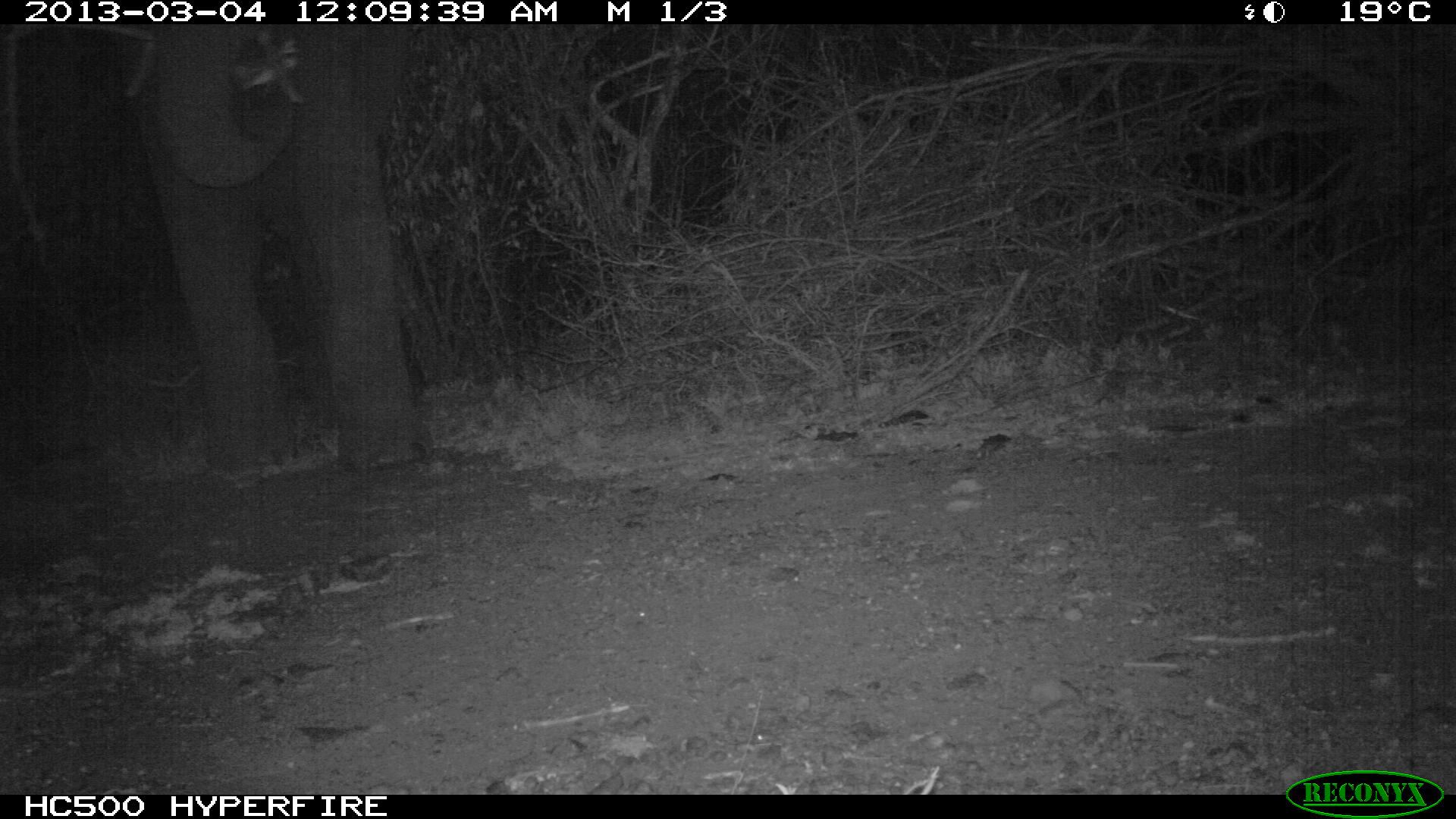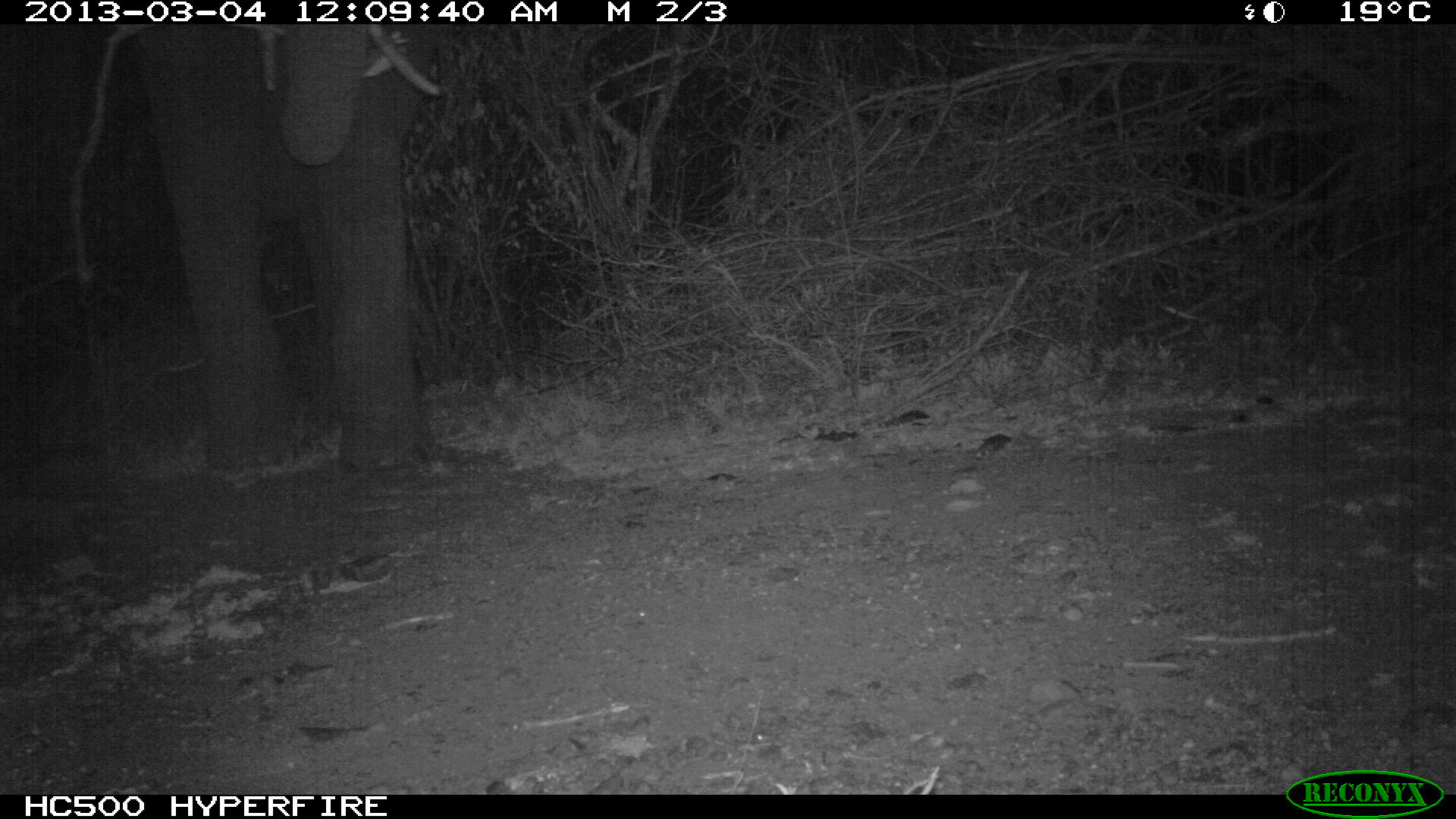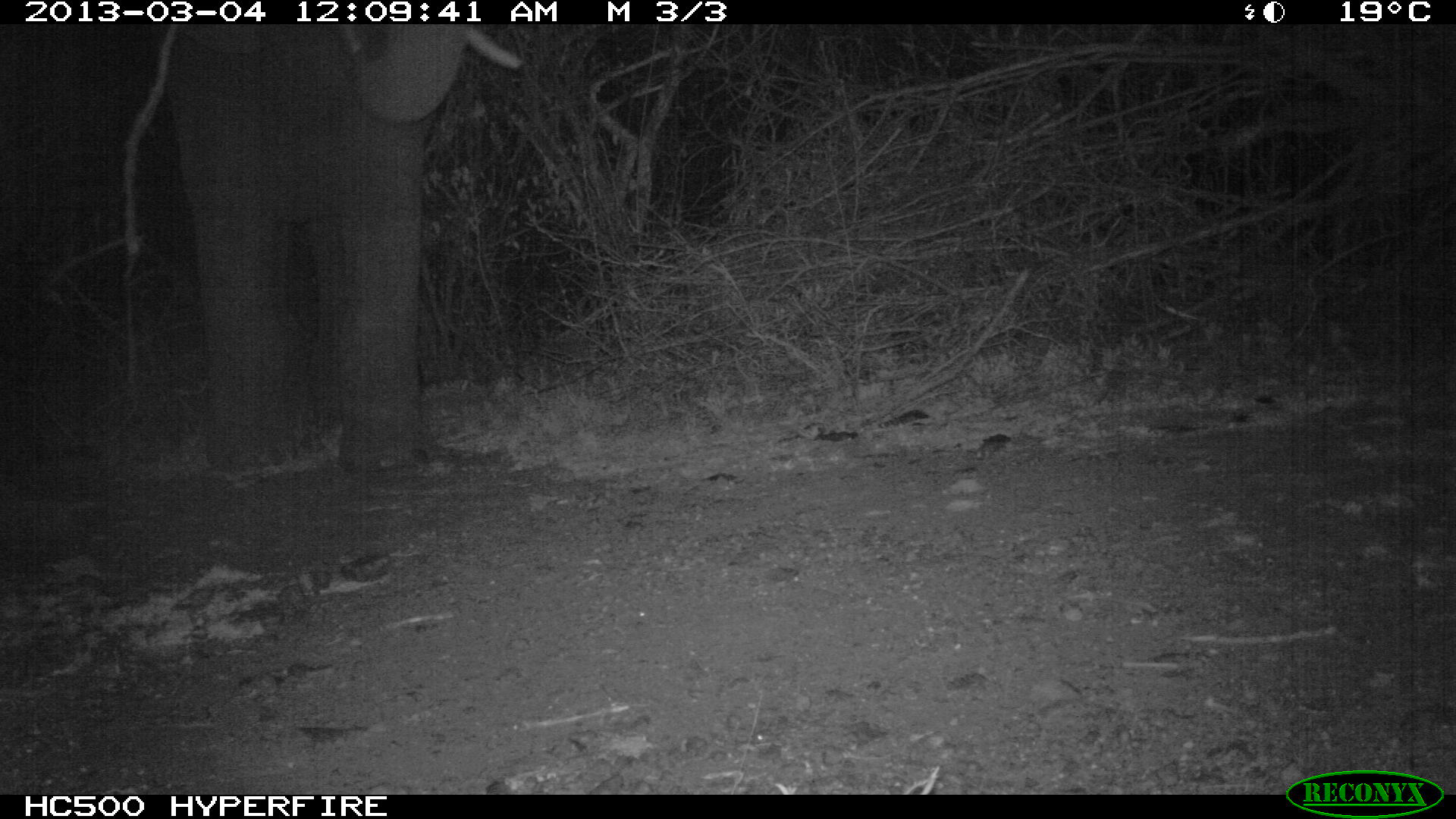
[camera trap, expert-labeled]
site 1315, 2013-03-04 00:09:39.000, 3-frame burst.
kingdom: Animalia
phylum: Chordata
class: Mammalia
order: Proboscidea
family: Elephantidae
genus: Loxodonta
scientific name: Loxodonta africana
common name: african bush elephant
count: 1